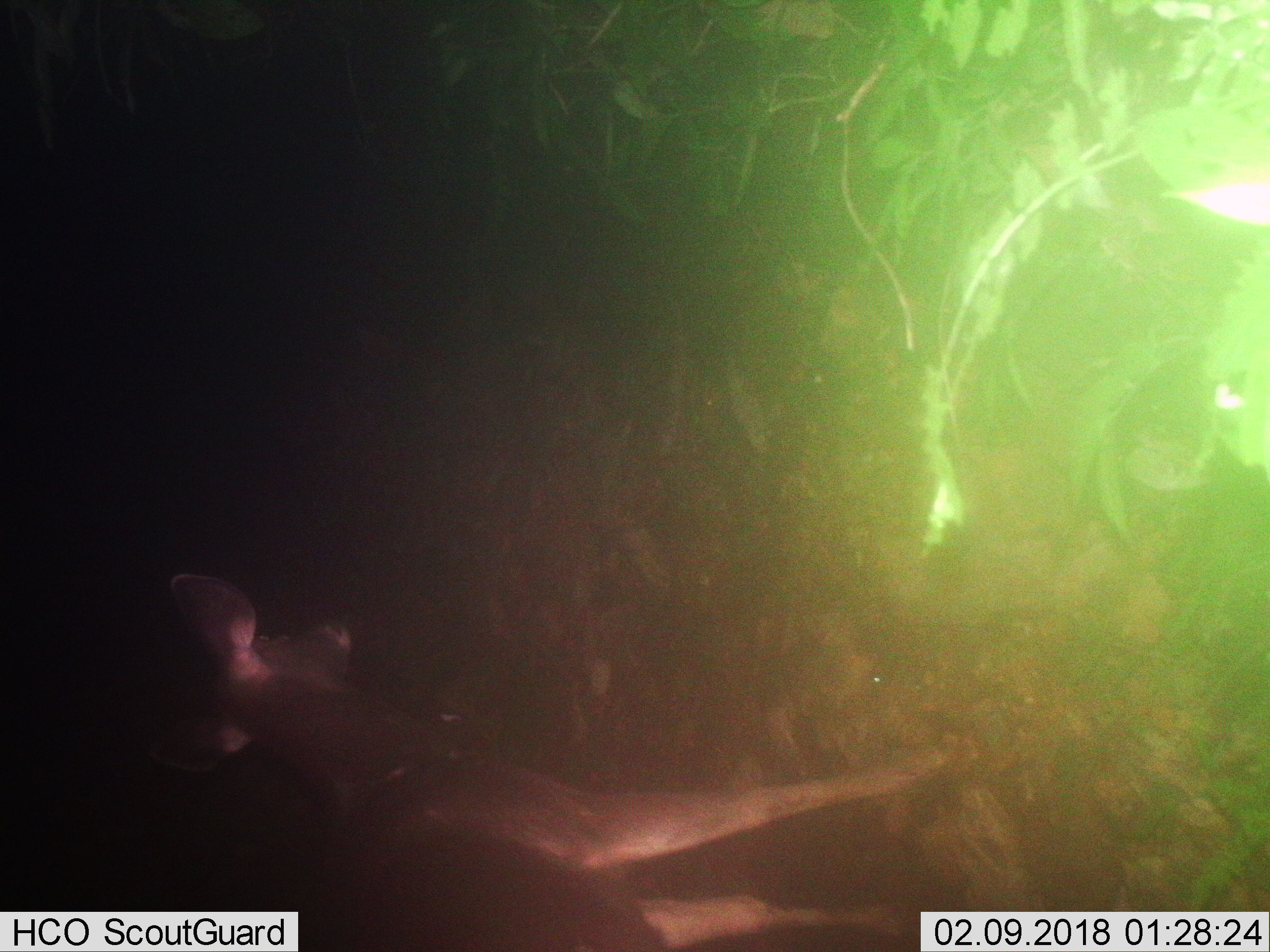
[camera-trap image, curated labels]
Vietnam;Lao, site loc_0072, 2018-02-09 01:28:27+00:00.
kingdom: Animalia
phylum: Chordata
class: Mammalia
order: Artiodactyla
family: Cervidae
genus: Rusa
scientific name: Rusa unicolor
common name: sambar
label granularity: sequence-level